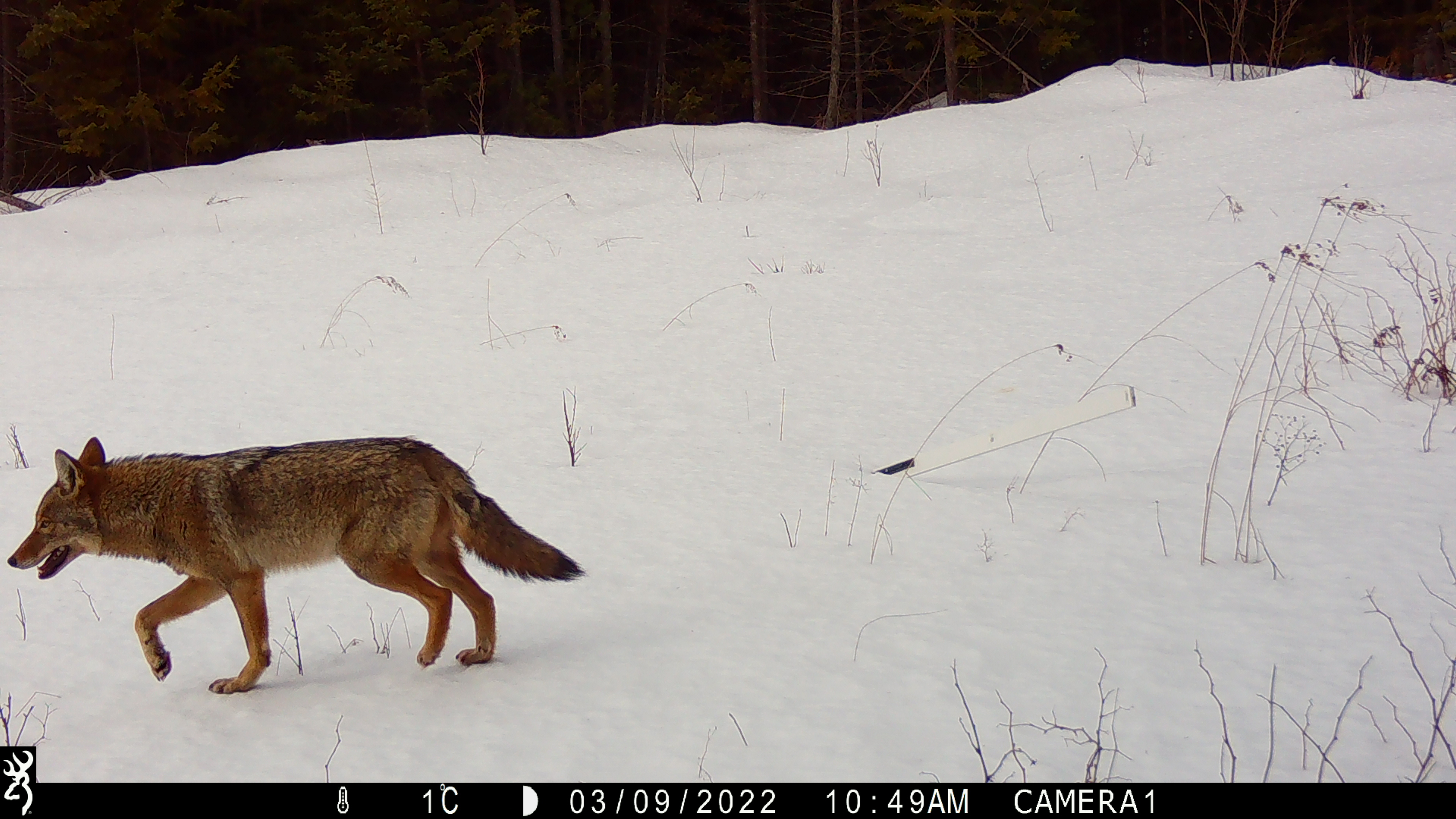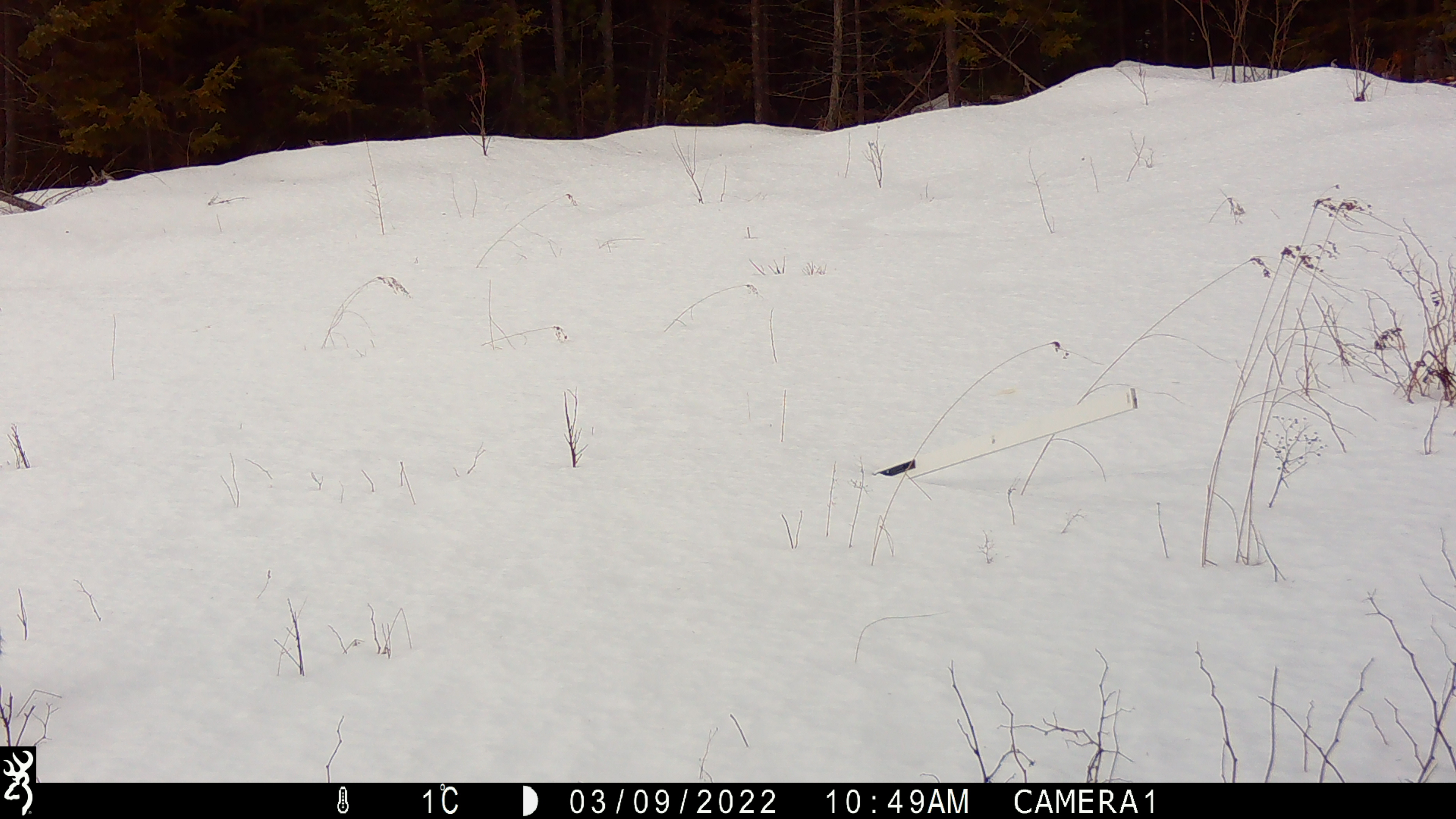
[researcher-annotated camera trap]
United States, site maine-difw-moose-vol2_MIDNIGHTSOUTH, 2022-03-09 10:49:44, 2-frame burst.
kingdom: Animalia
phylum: Chordata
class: Mammalia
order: Carnivora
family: Canidae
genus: Canis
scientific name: Canis latrans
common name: coyote